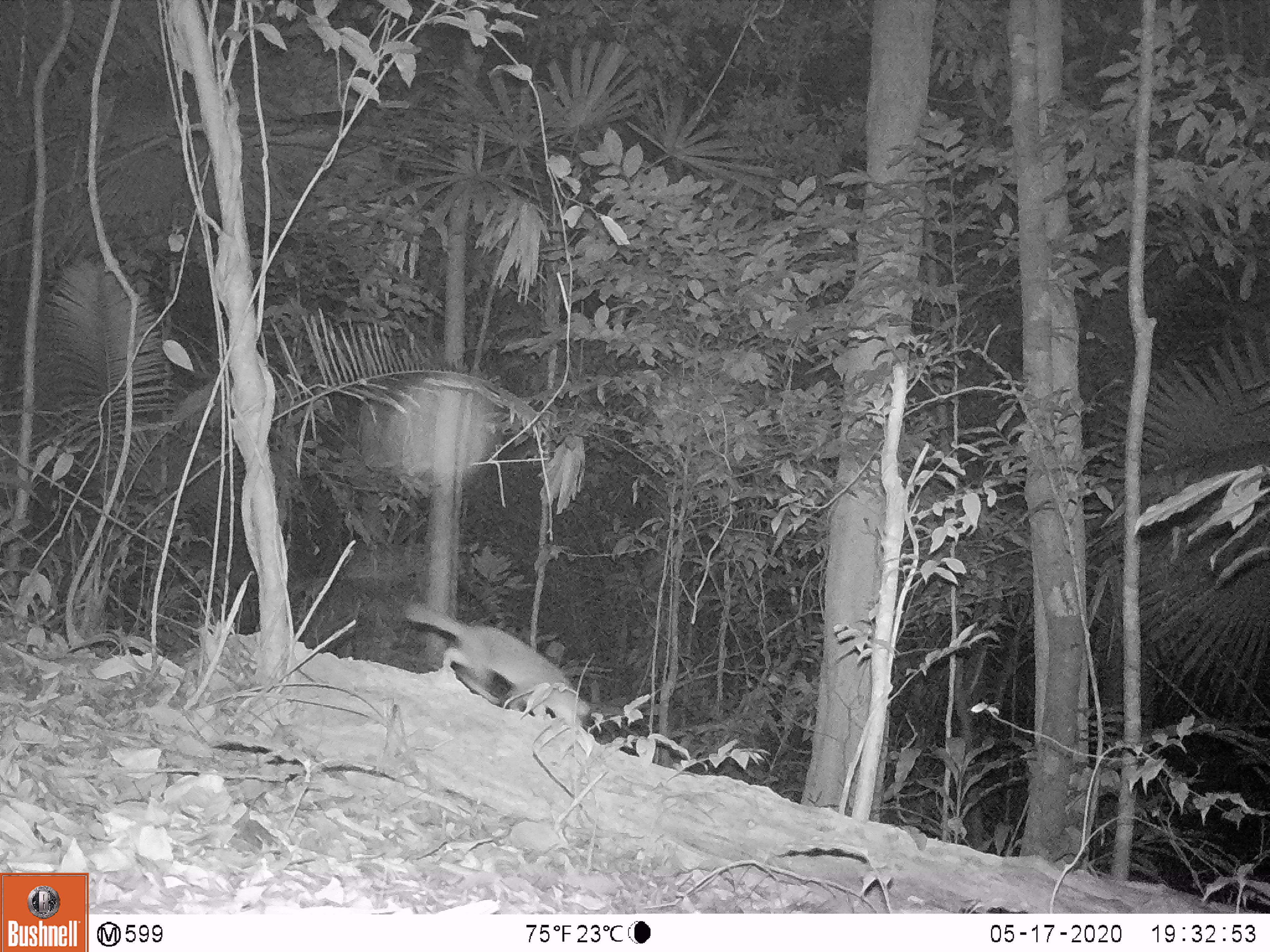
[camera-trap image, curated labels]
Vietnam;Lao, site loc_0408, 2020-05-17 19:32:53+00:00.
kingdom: Animalia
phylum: Chordata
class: Mammalia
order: Carnivora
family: Mustelidae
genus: Melogale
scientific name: Melogale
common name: ferret badger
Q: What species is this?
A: Ferret badger (Melogale).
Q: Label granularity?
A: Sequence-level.